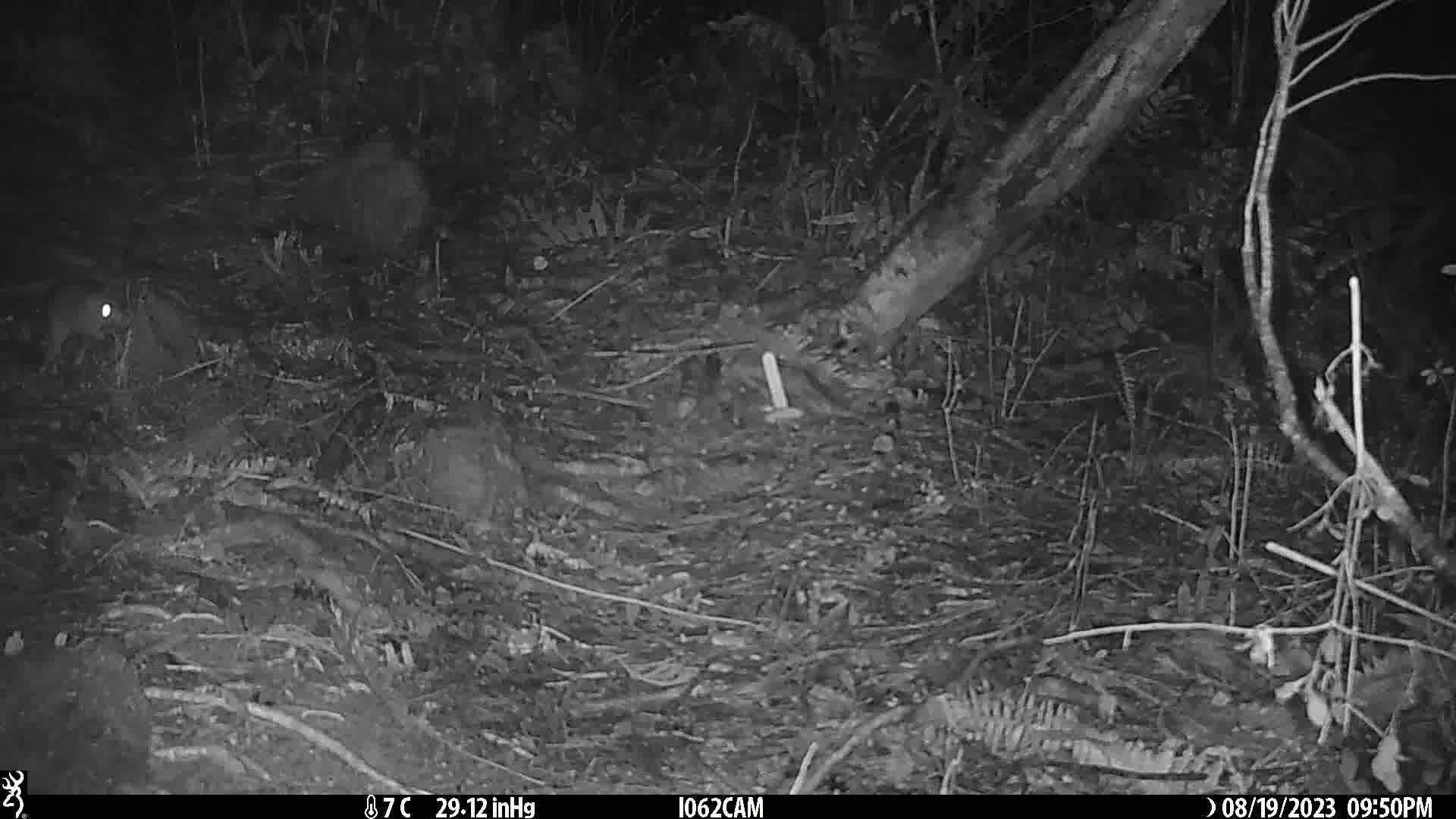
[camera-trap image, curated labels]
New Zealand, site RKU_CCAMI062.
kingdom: Animalia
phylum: Chordata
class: Mammalia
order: Rodentia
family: Muridae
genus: Rattus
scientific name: Rattus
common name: rat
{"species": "rat (Rattus)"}